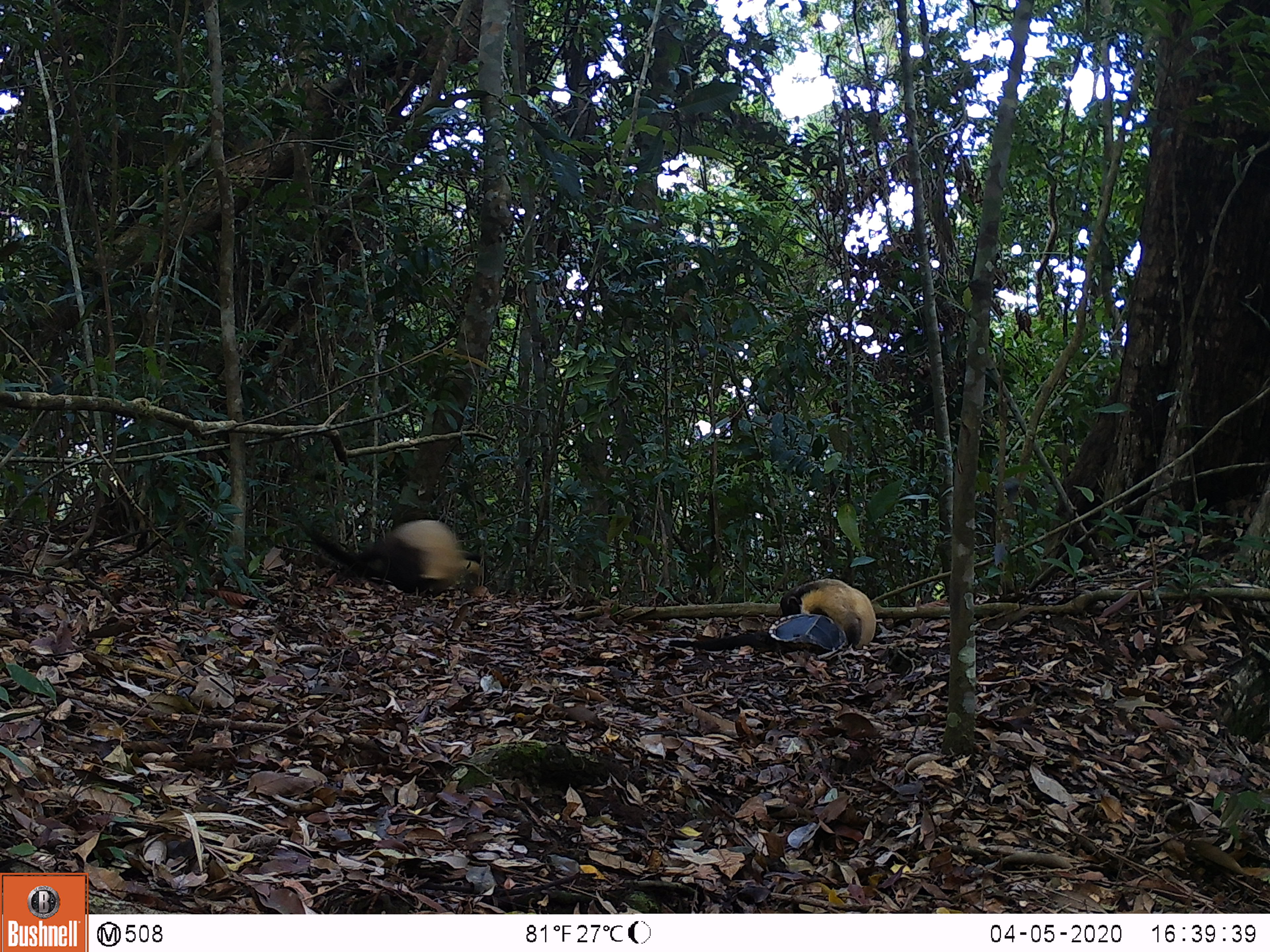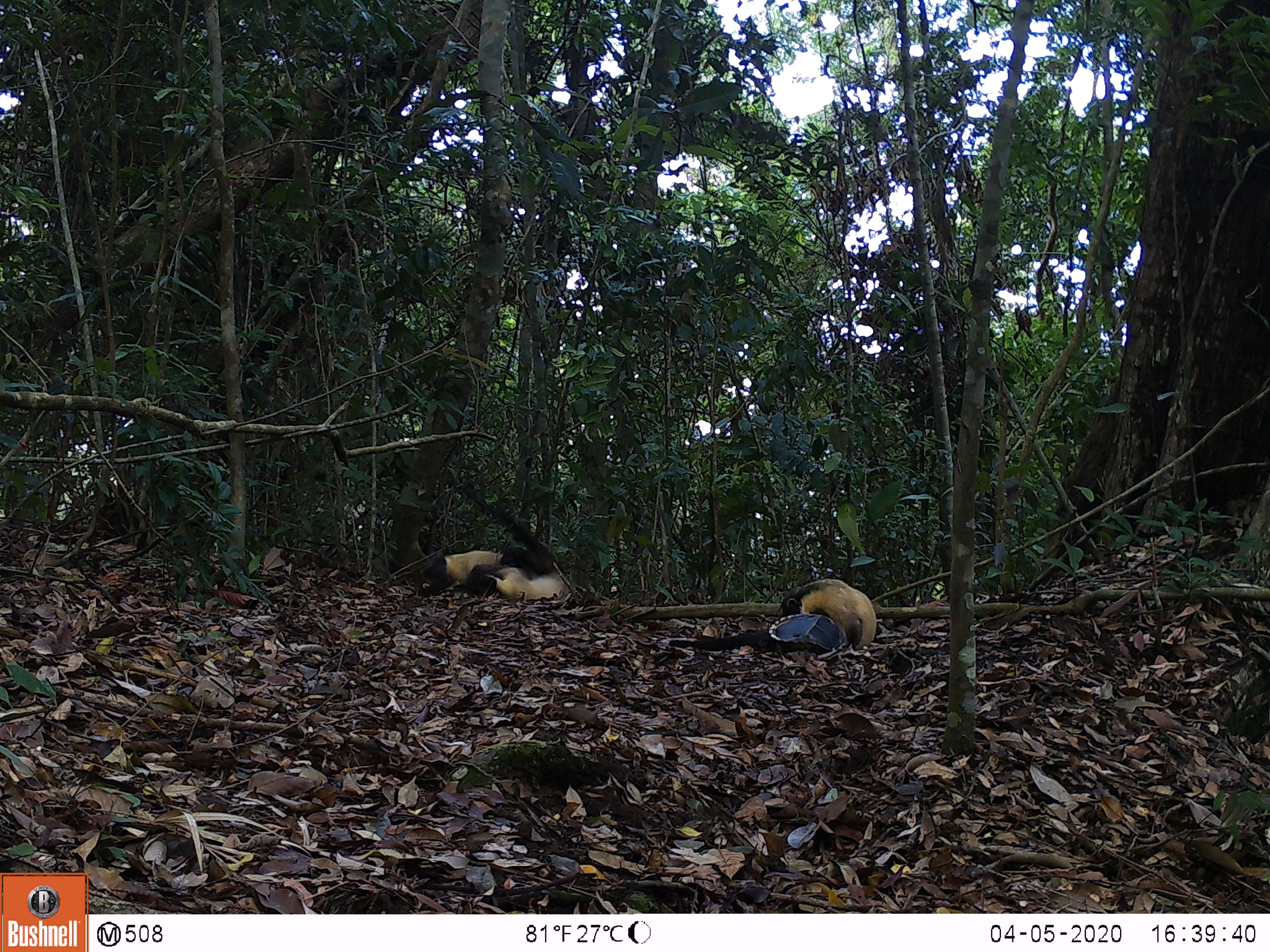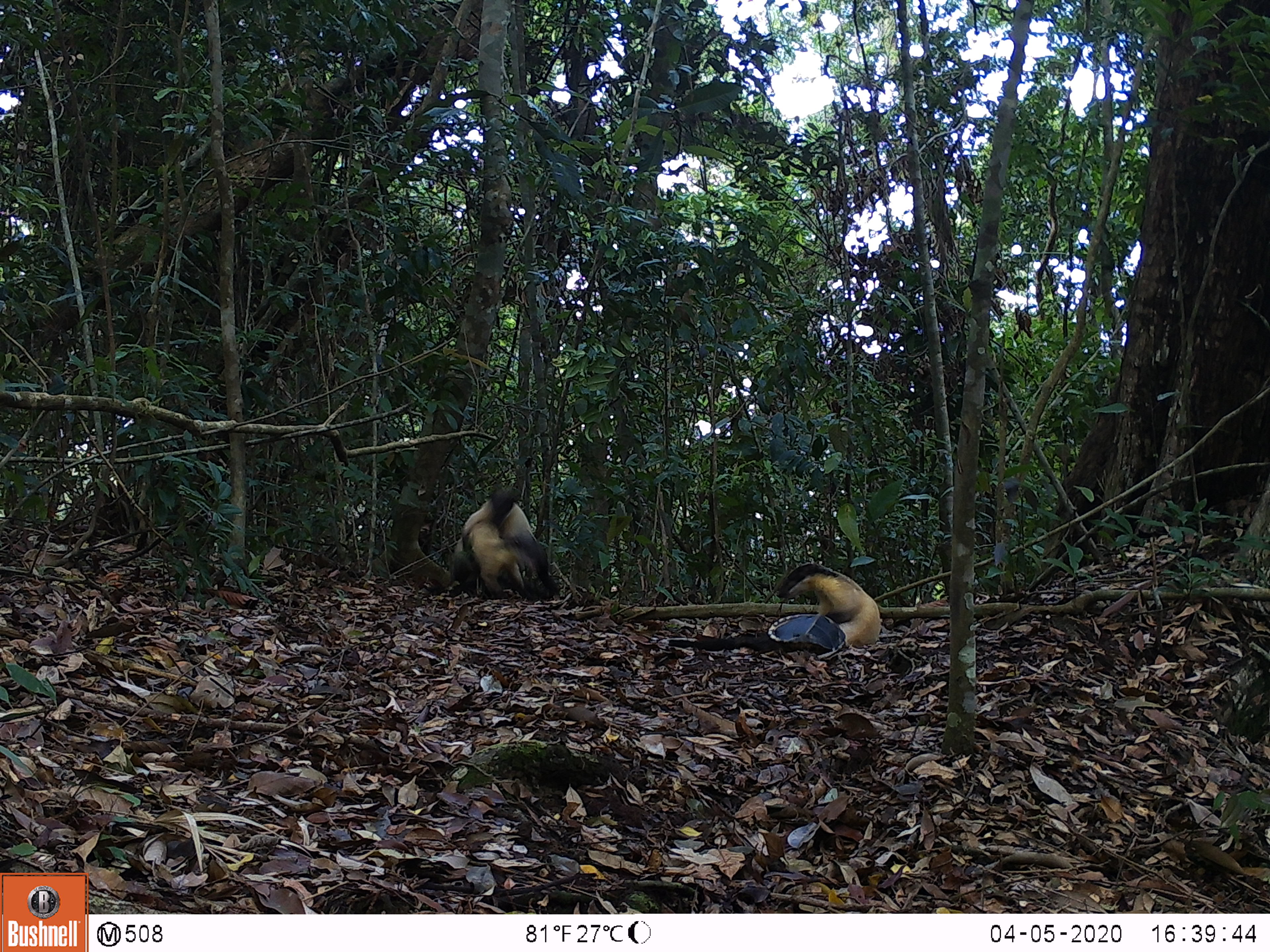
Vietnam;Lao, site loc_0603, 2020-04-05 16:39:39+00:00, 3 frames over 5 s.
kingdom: Animalia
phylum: Chordata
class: Mammalia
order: Carnivora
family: Mustelidae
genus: Martes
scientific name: Martes flavigula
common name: yellow-throated marten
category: yellow throated marten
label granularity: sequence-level